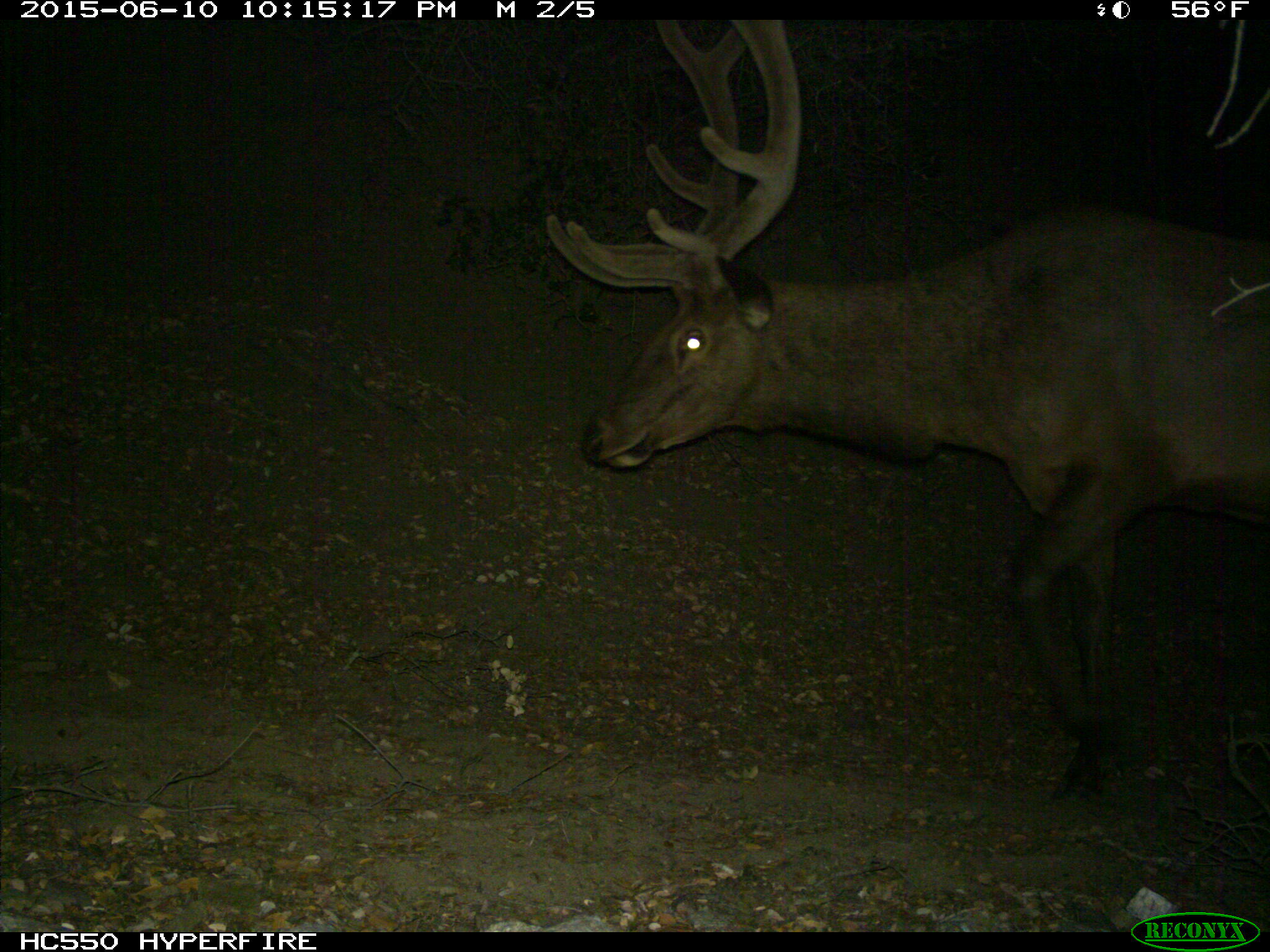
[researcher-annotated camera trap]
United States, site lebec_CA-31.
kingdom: Animalia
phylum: Chordata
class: Mammalia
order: Artiodactyla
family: Cervidae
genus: Cervus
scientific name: Cervus canadensis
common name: elk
Cervus canadensis (elk).